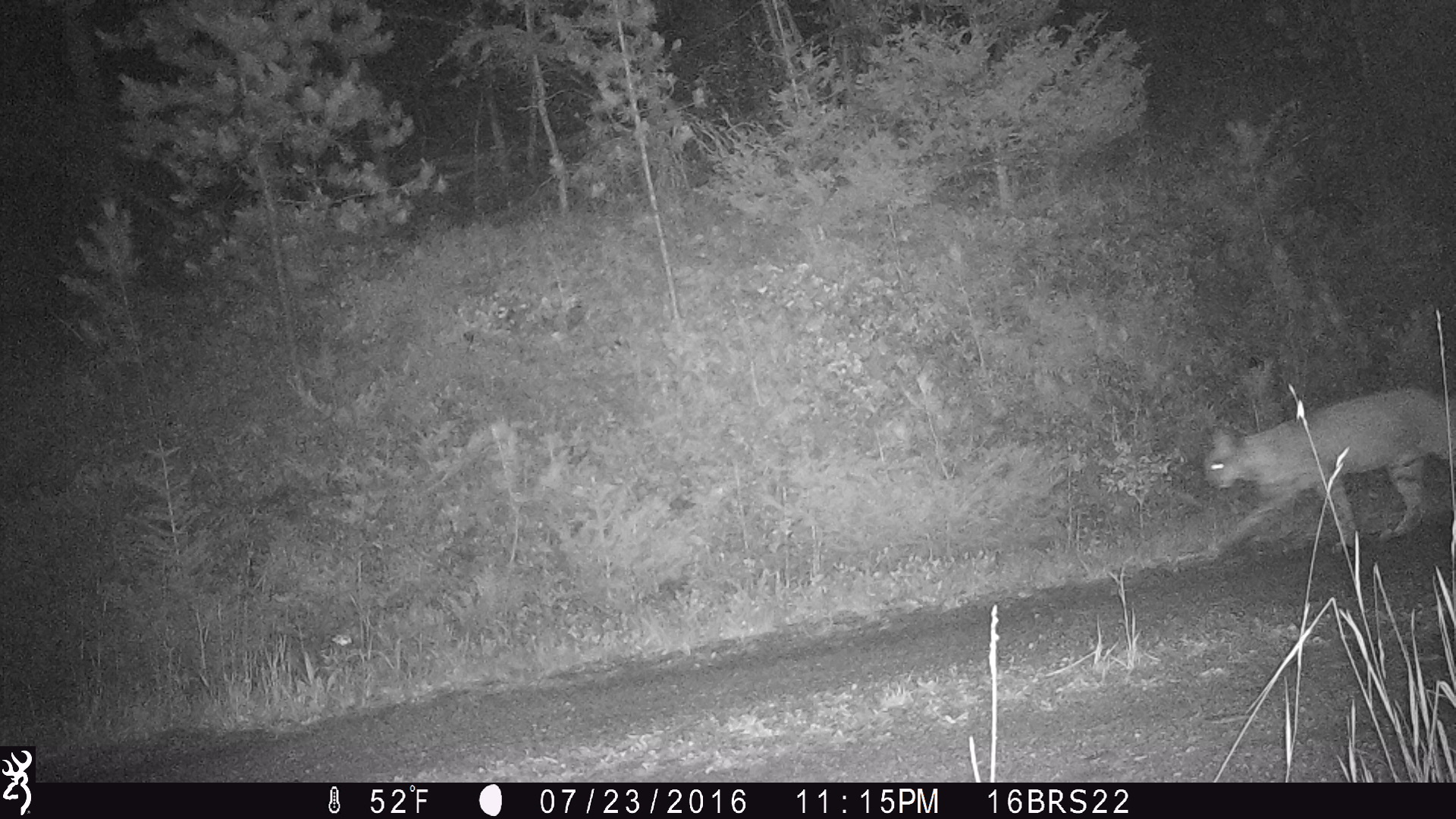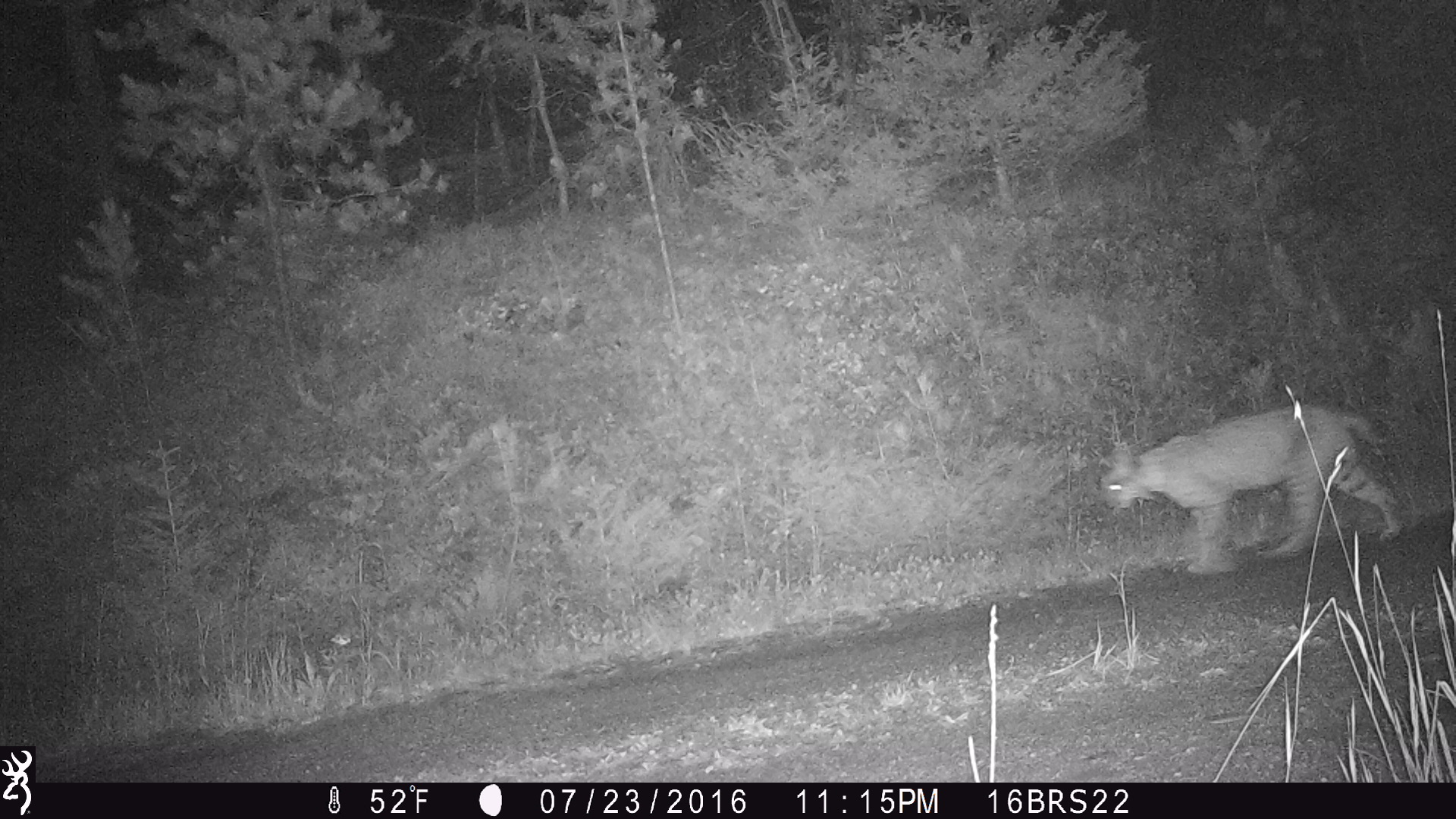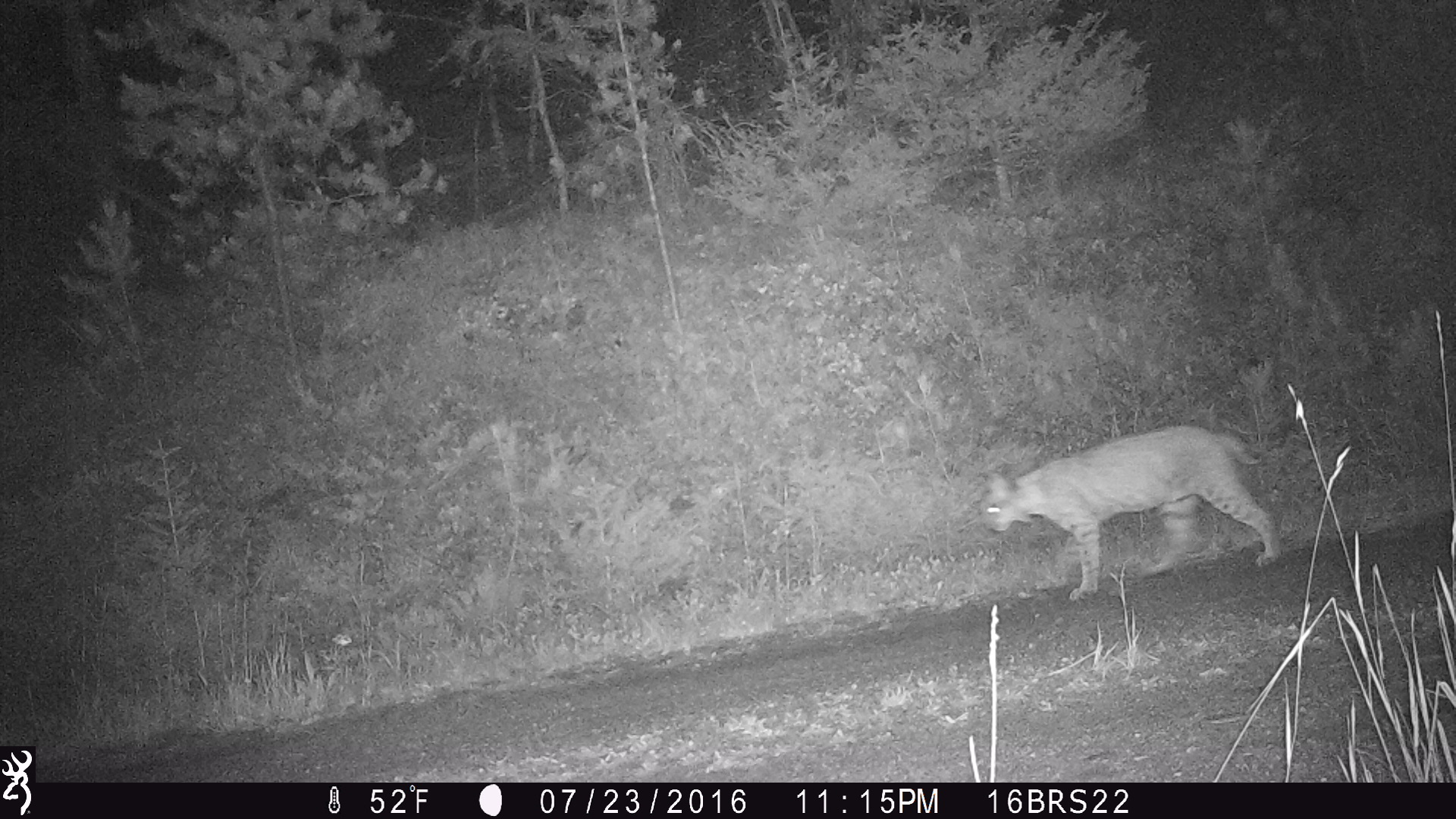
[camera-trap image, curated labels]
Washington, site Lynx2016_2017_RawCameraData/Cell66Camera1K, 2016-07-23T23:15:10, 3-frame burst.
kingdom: Animalia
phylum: Chordata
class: Mammalia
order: Carnivora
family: Felidae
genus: Lynx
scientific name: Lynx rufus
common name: bobcat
Lynx rufus (bobcat). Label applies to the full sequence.